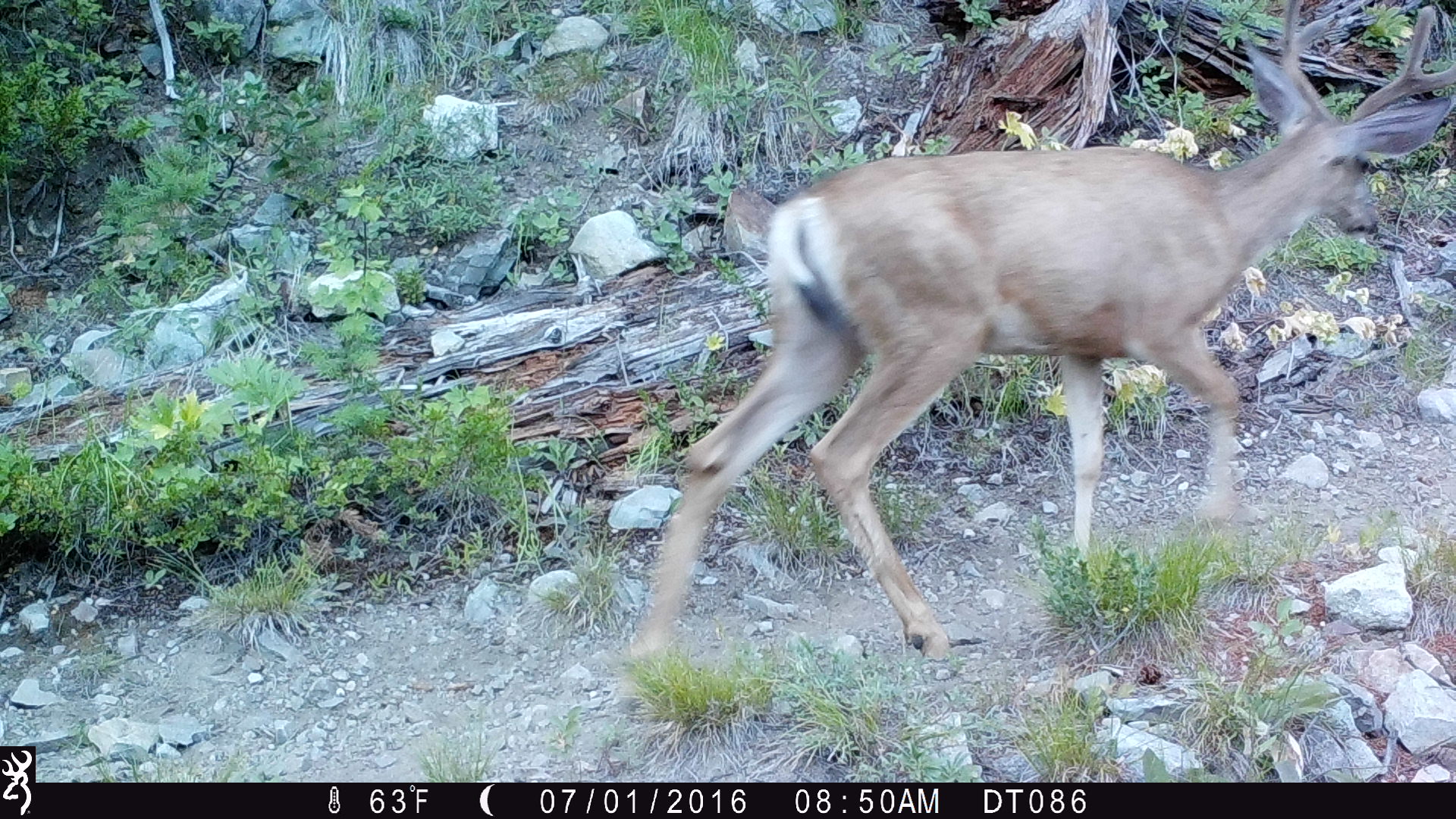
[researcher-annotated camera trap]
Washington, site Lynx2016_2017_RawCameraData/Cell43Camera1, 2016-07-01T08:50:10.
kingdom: Animalia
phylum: Chordata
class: Mammalia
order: Artiodactyla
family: Cervidae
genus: Odocoileus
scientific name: Odocoileus hemionus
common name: mule deer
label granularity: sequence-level